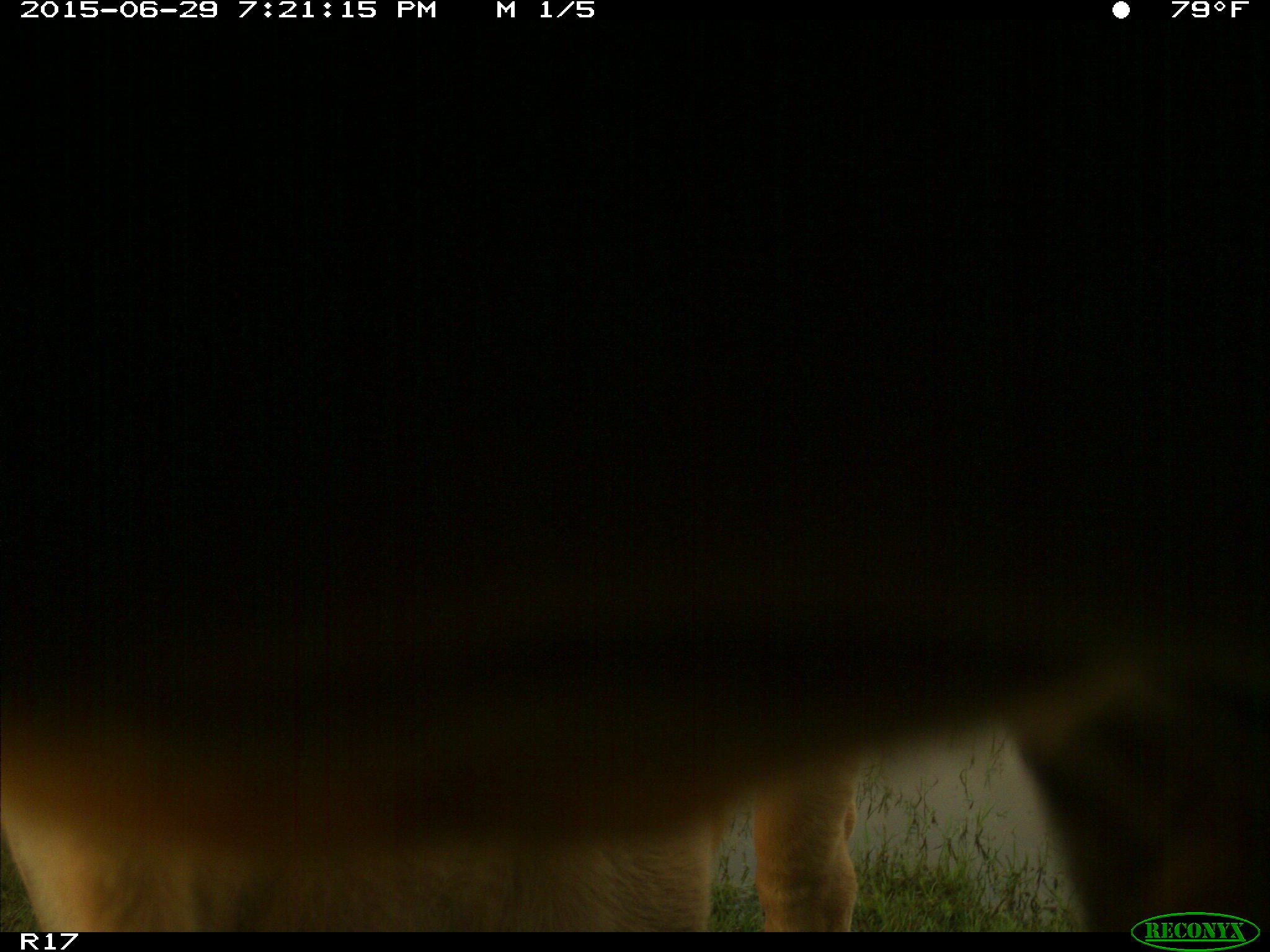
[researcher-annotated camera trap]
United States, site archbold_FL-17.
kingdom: Animalia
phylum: Chordata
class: Mammalia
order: Artiodactyla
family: Bovidae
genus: Bos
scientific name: Bos taurus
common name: domestic cow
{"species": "Bos taurus (domestic cow)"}